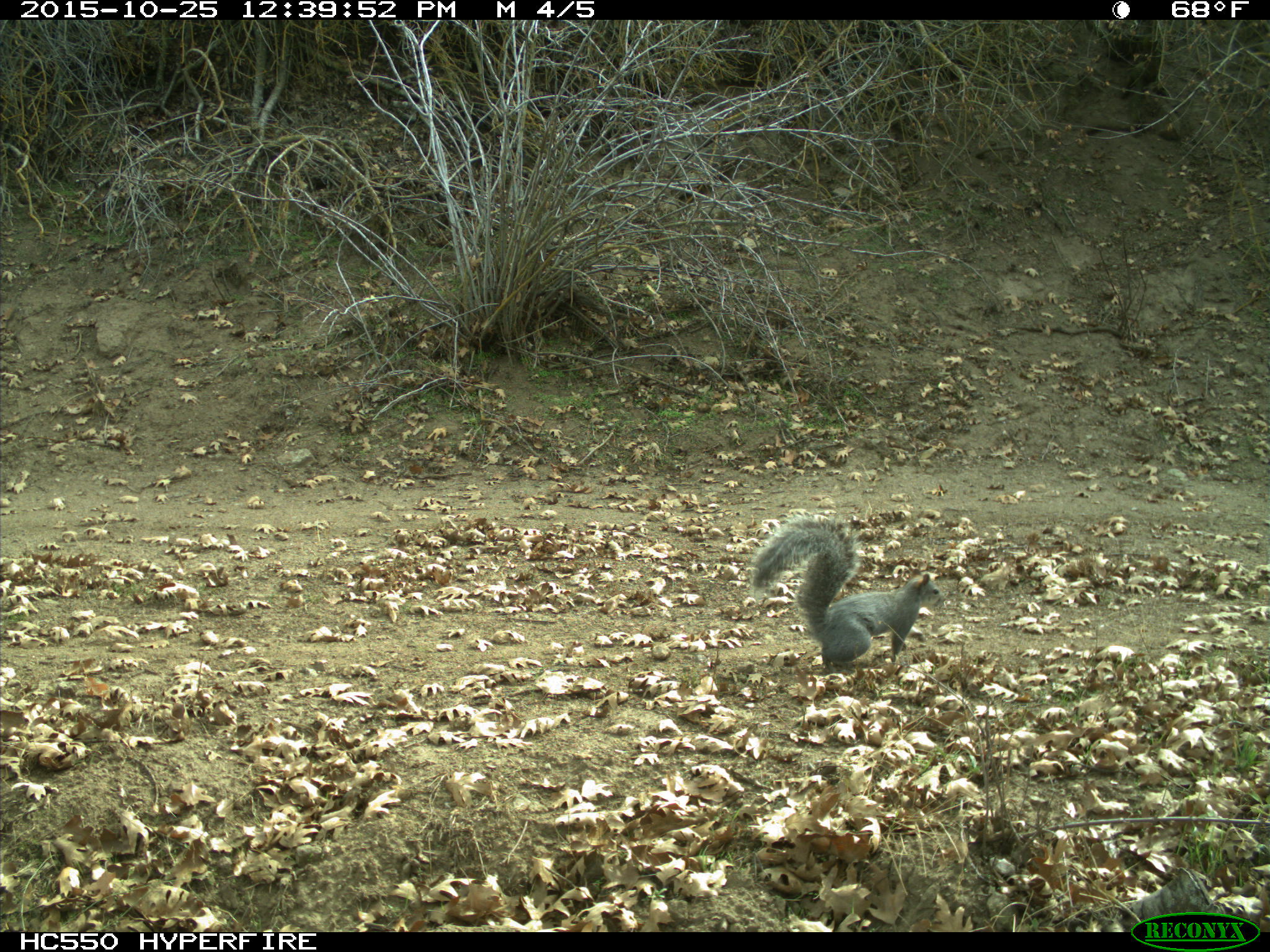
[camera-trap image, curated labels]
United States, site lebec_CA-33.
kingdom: Animalia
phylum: Chordata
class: Mammalia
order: Rodentia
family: Sciuridae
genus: Sciurus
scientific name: Sciurus carolinensis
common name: eastern gray squirrel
Sciurus carolinensis (eastern gray squirrel).